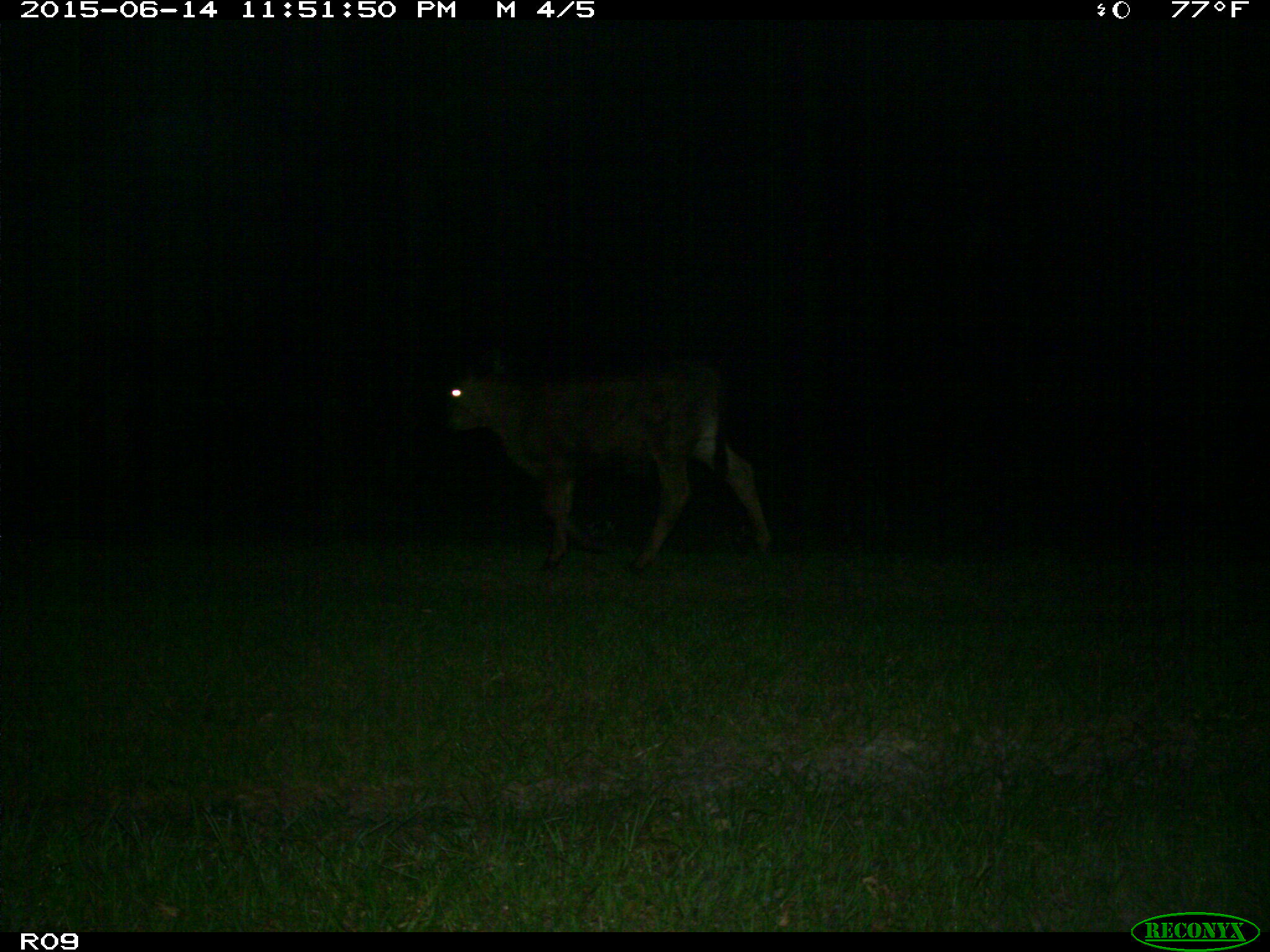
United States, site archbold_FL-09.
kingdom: Animalia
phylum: Chordata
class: Mammalia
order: Artiodactyla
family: Bovidae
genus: Bos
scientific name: Bos taurus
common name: domestic cow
Bos taurus (domestic cow).